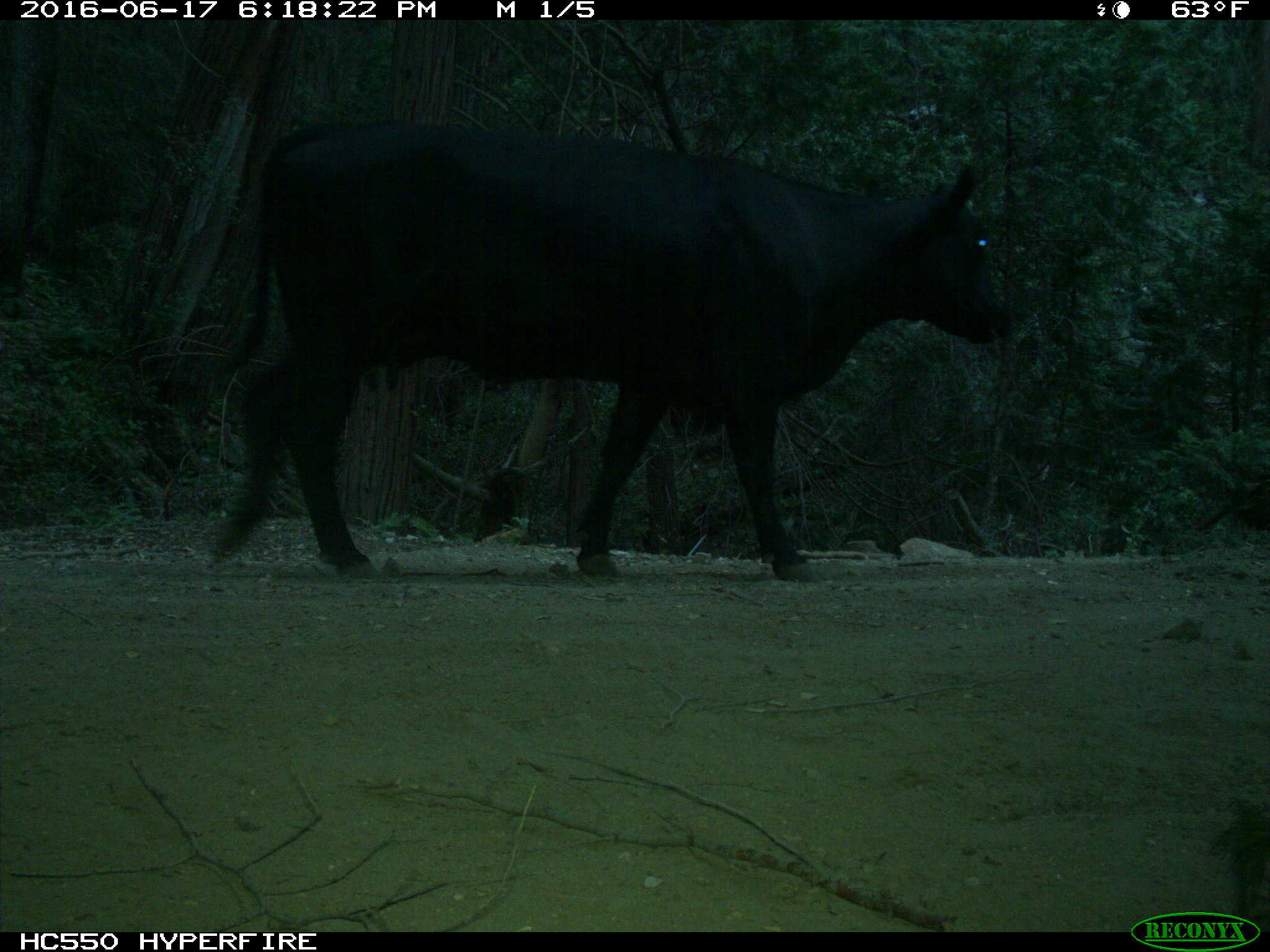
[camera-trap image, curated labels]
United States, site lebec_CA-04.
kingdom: Animalia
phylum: Chordata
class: Mammalia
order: Artiodactyla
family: Bovidae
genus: Bos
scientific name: Bos taurus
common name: domestic cow